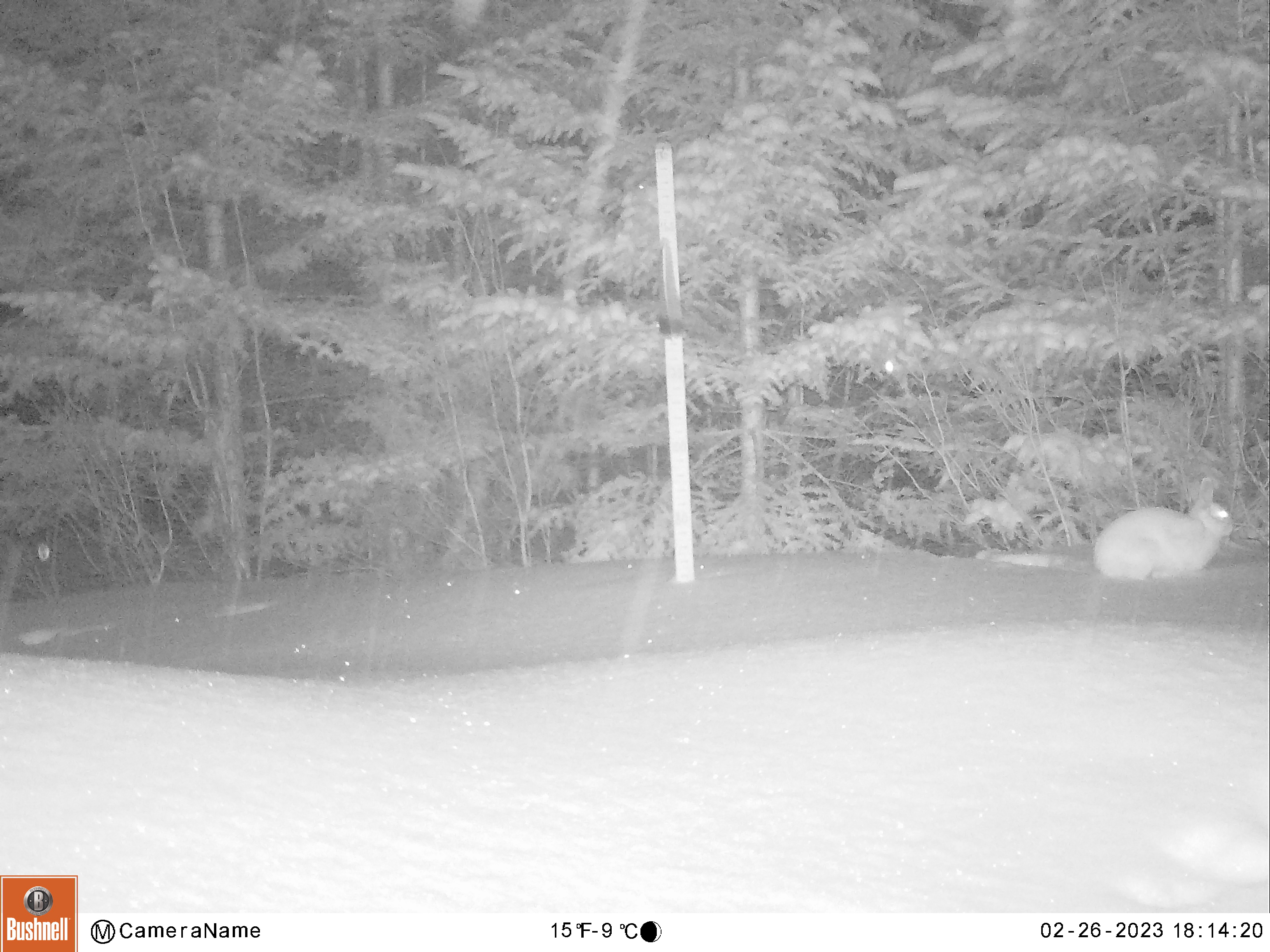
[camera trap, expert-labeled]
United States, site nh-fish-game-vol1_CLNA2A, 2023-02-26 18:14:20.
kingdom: Animalia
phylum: Chordata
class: Mammalia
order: Lagomorpha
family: Leporidae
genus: Lepus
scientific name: Lepus americanus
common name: snowshoe hare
Snowshoe hare (Lepus americanus).